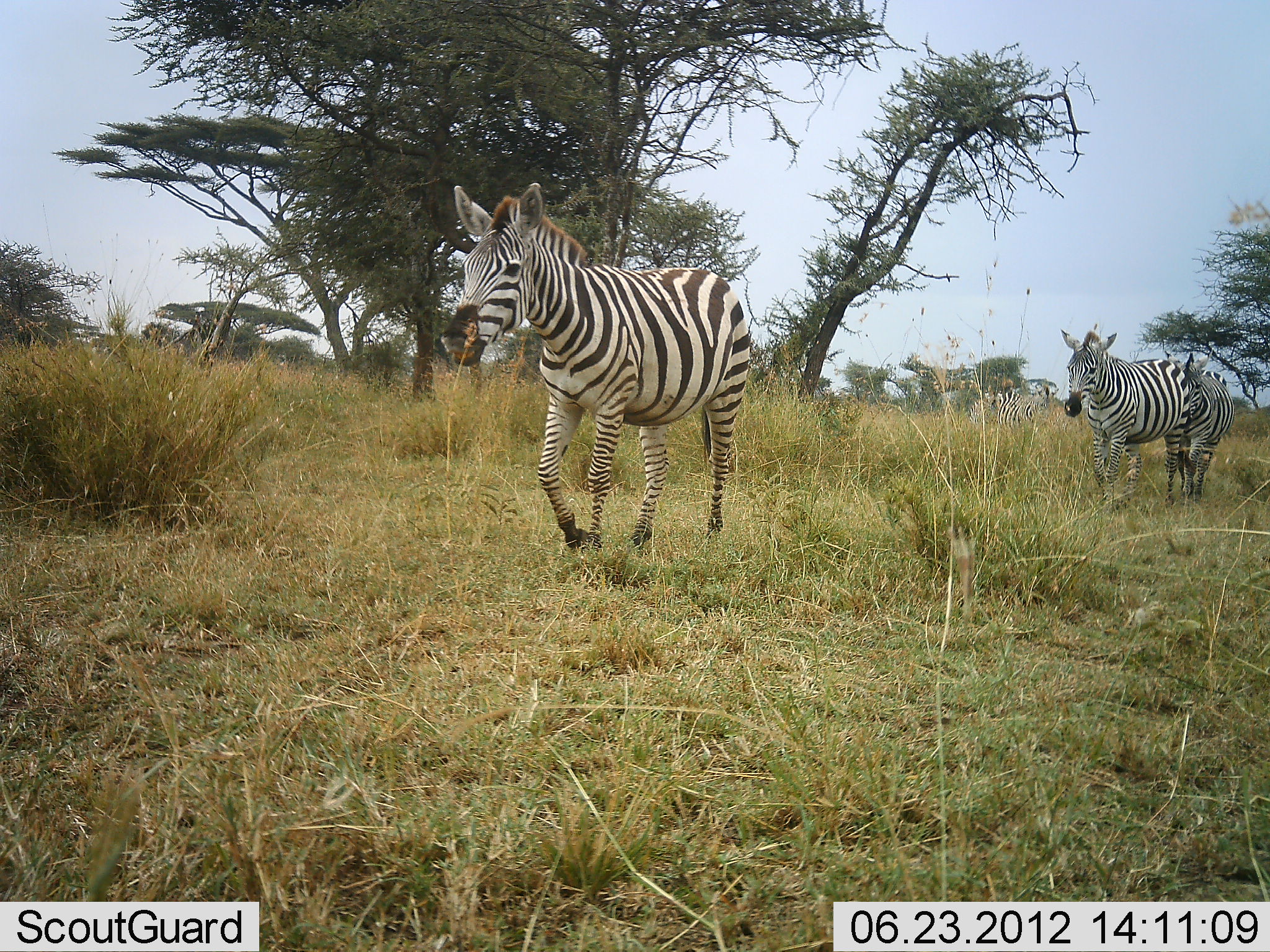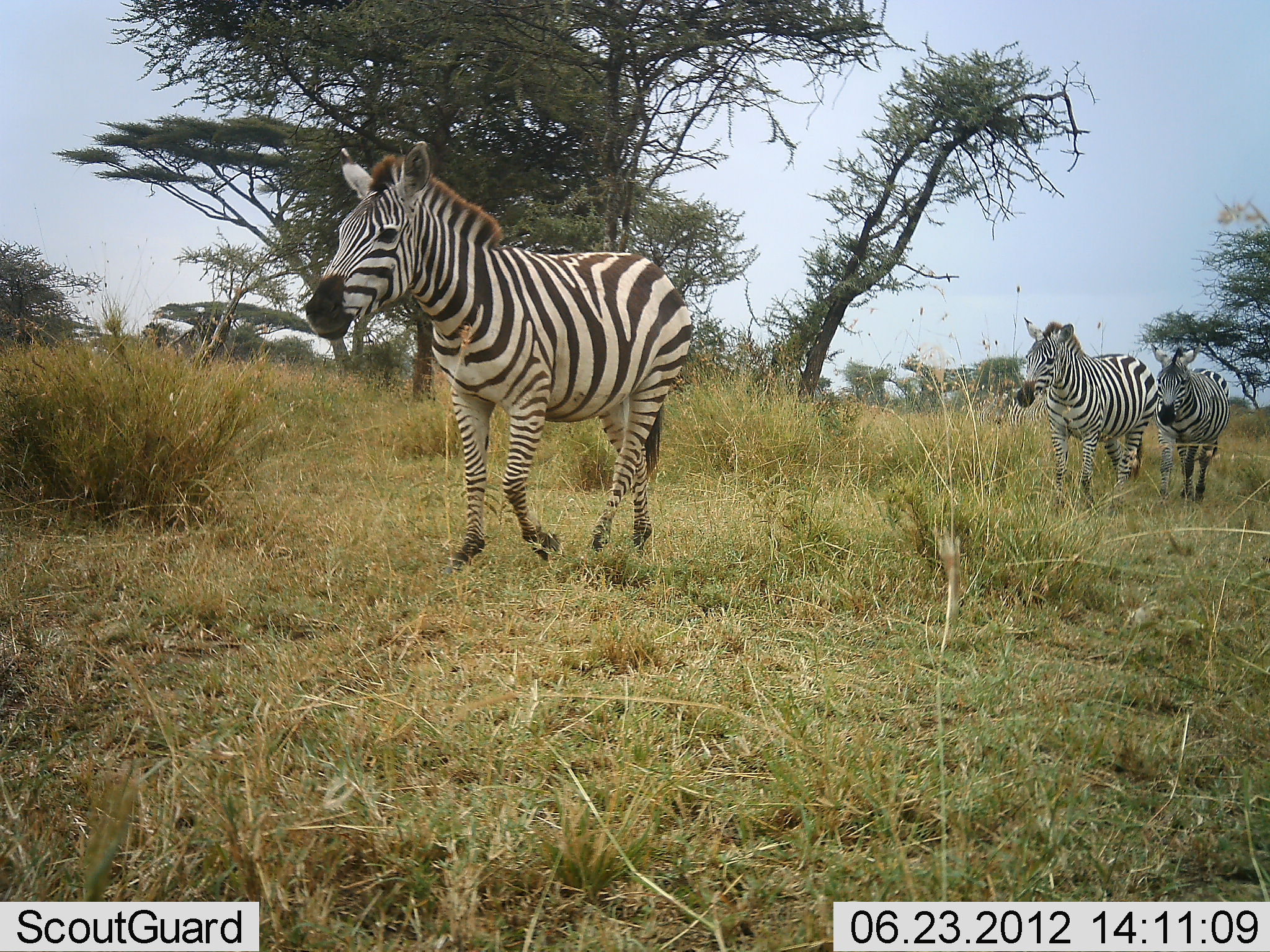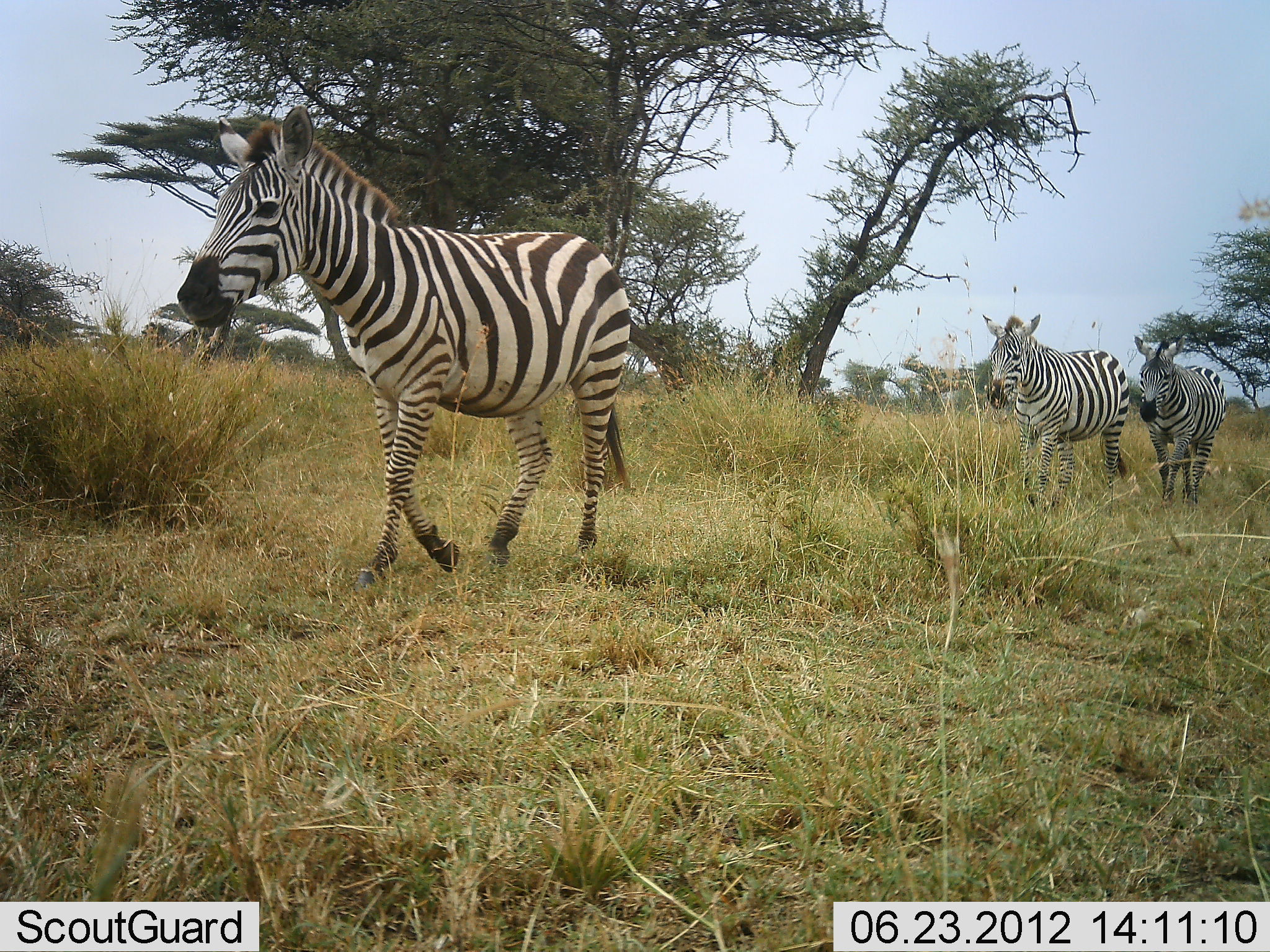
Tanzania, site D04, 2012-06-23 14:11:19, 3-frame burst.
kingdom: Animalia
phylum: Chordata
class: Mammalia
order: Perissodactyla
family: Equidae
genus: Equus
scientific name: Equus quagga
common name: plains zebra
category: zebra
Zebra (plains zebra) (Equus quagga), count 3. Behavior (volunteer vote fractions): standing 0%, resting 0%, moving 100%, interacting 0%. Young present (vote fraction): 0%. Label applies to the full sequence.